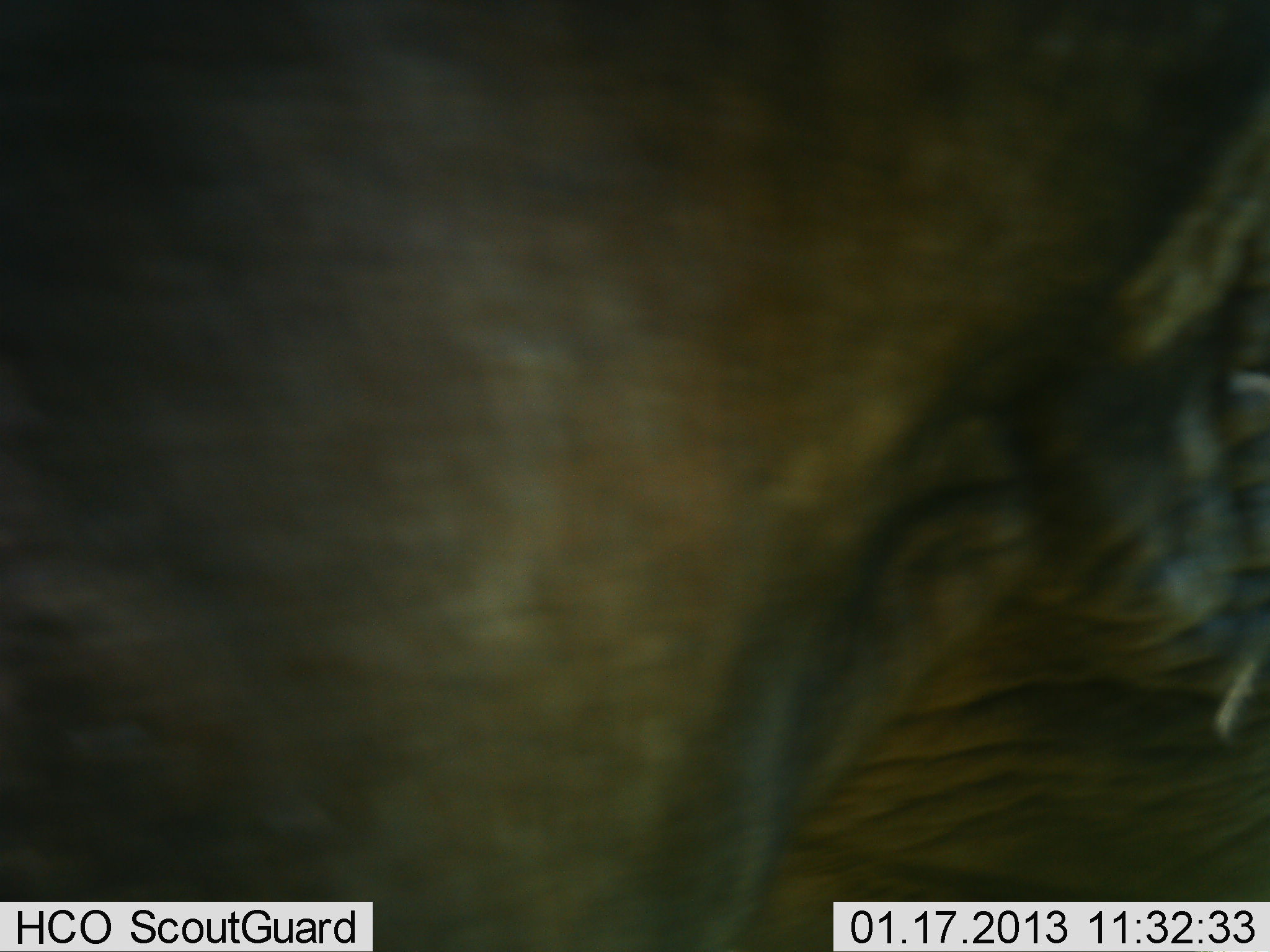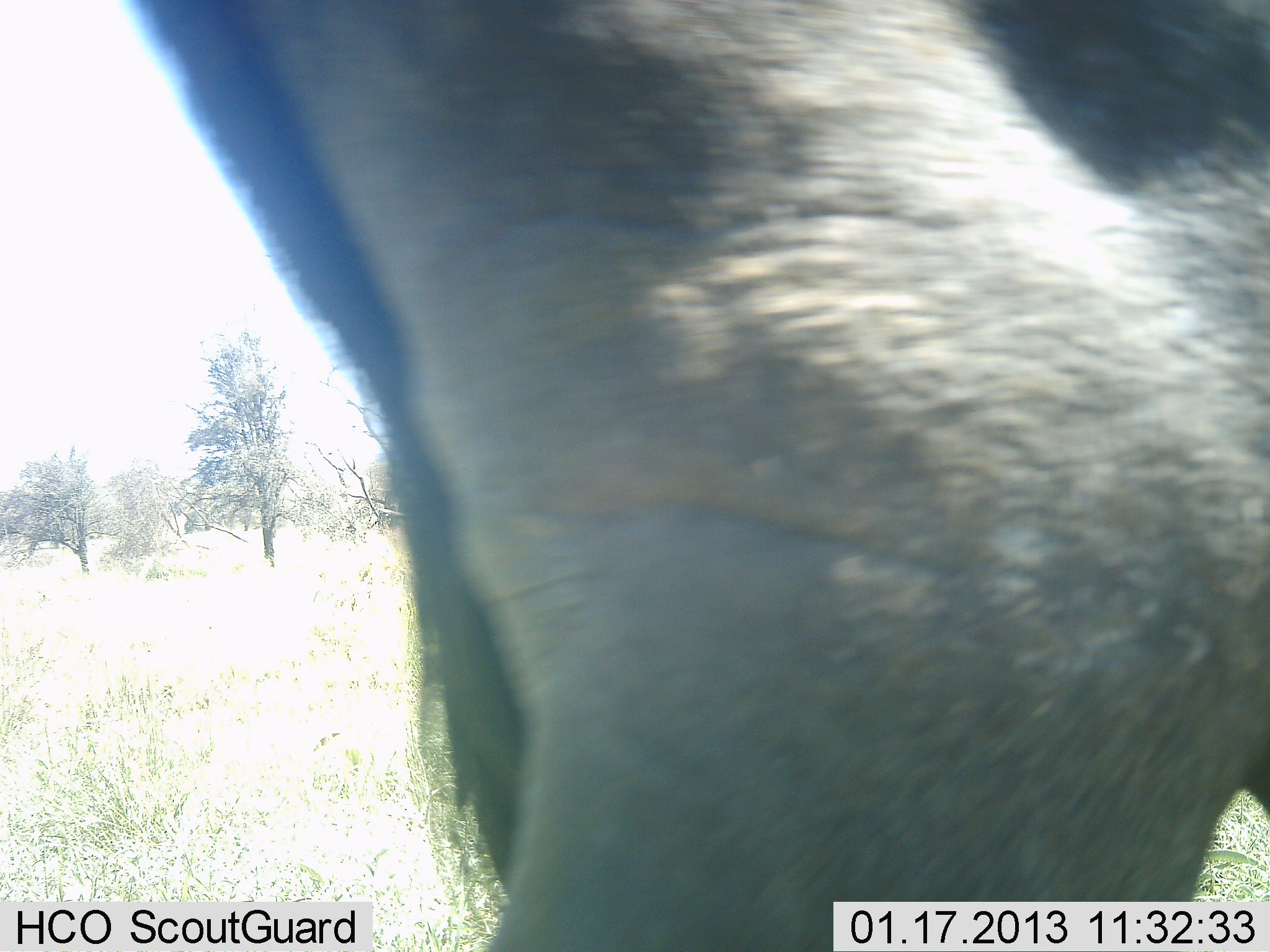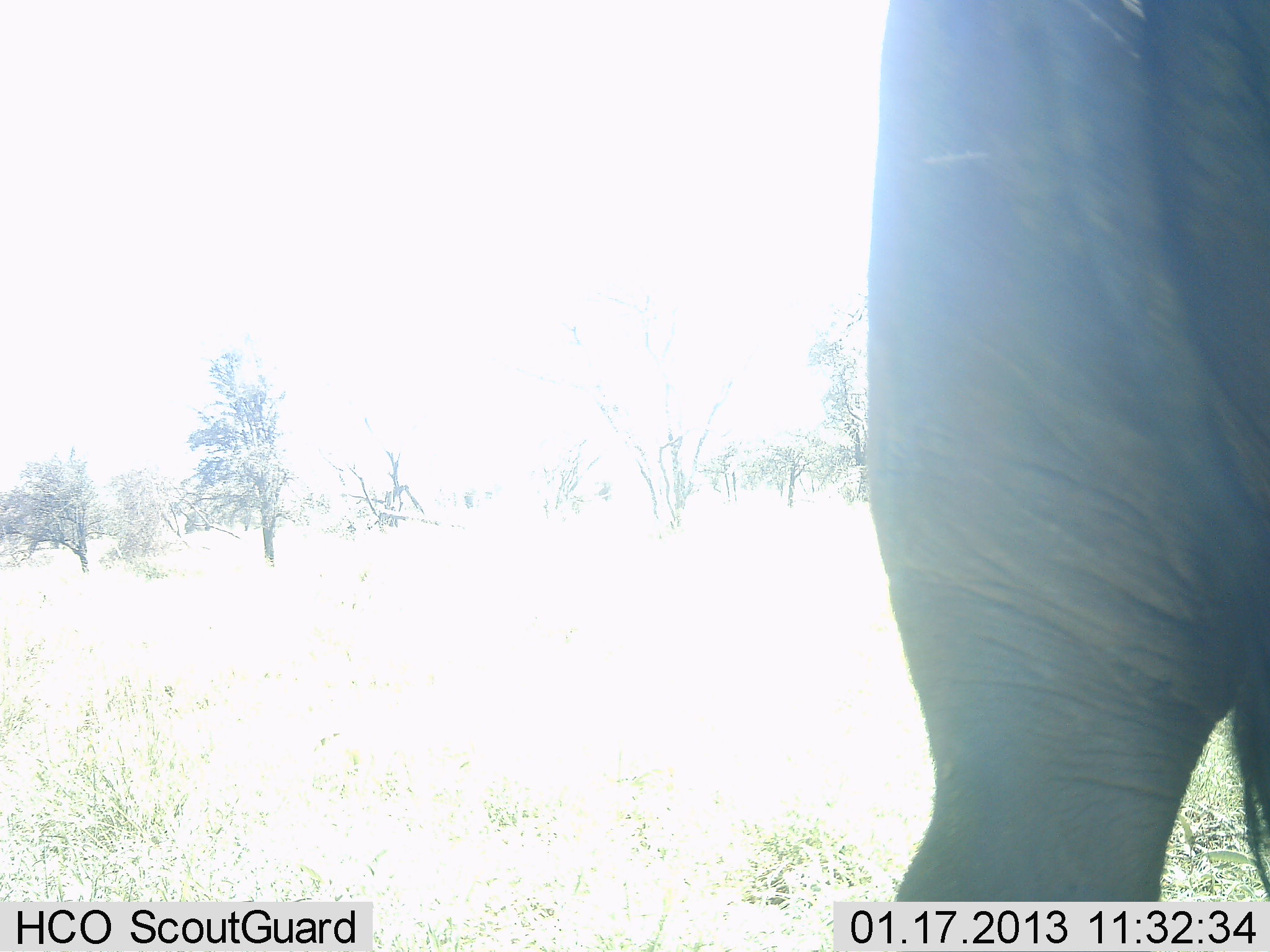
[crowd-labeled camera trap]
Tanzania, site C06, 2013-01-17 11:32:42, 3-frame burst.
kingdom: Animalia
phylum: Chordata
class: Mammalia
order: Proboscidea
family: Elephantidae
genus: Loxodonta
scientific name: Loxodonta africana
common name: african bush elephant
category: elephant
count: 1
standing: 15%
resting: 0%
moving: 85%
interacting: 0%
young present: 0%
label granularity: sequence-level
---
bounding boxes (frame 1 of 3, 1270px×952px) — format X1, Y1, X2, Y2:
animal: 1, 2, 1269, 952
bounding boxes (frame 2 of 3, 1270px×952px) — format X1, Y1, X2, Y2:
animal: 131, 1, 1269, 952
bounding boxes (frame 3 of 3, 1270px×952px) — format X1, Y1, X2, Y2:
animal: 865, 0, 1270, 901